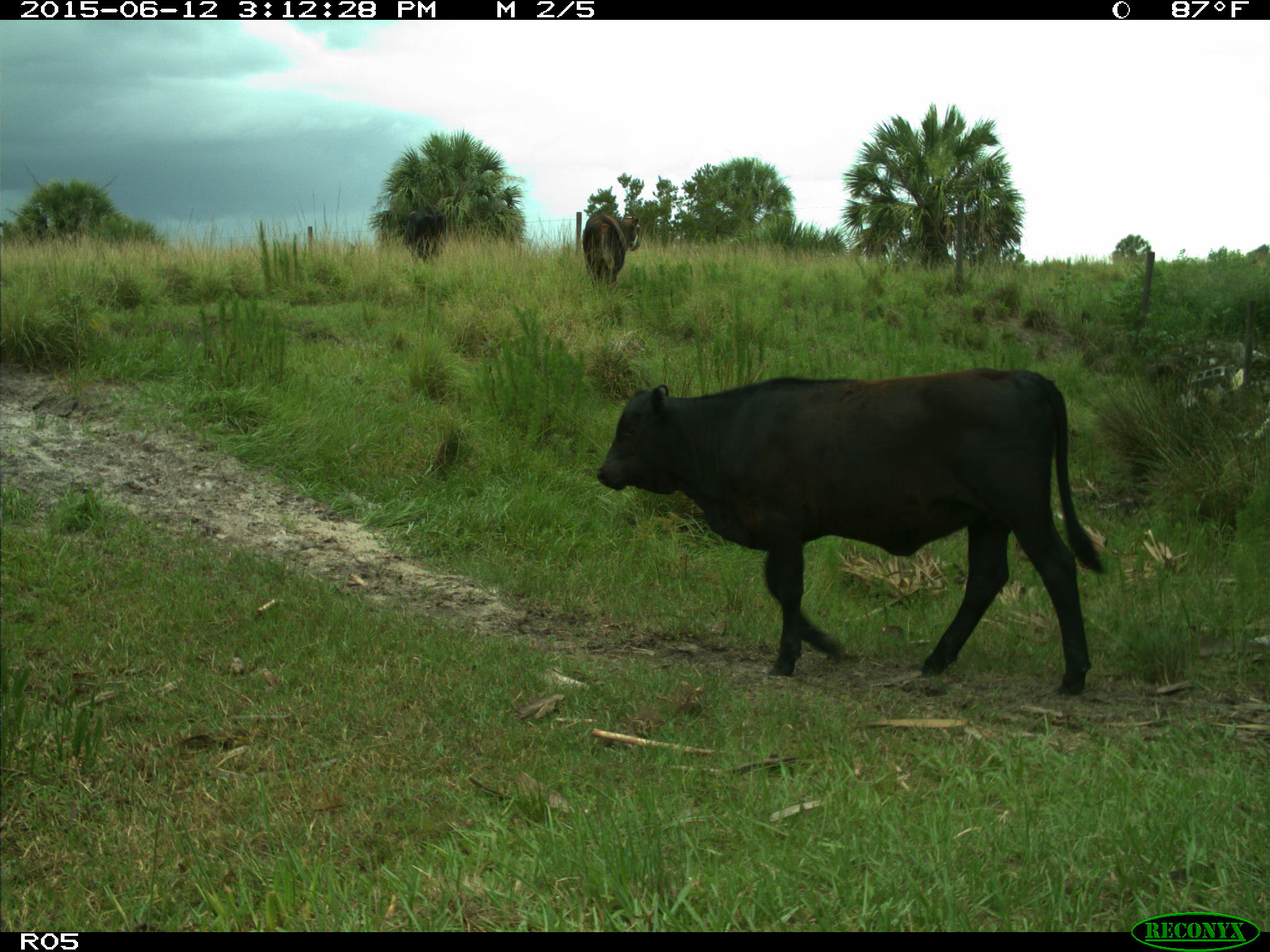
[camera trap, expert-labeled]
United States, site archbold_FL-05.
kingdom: Animalia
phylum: Chordata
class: Mammalia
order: Artiodactyla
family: Bovidae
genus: Bos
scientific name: Bos taurus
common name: domestic cow